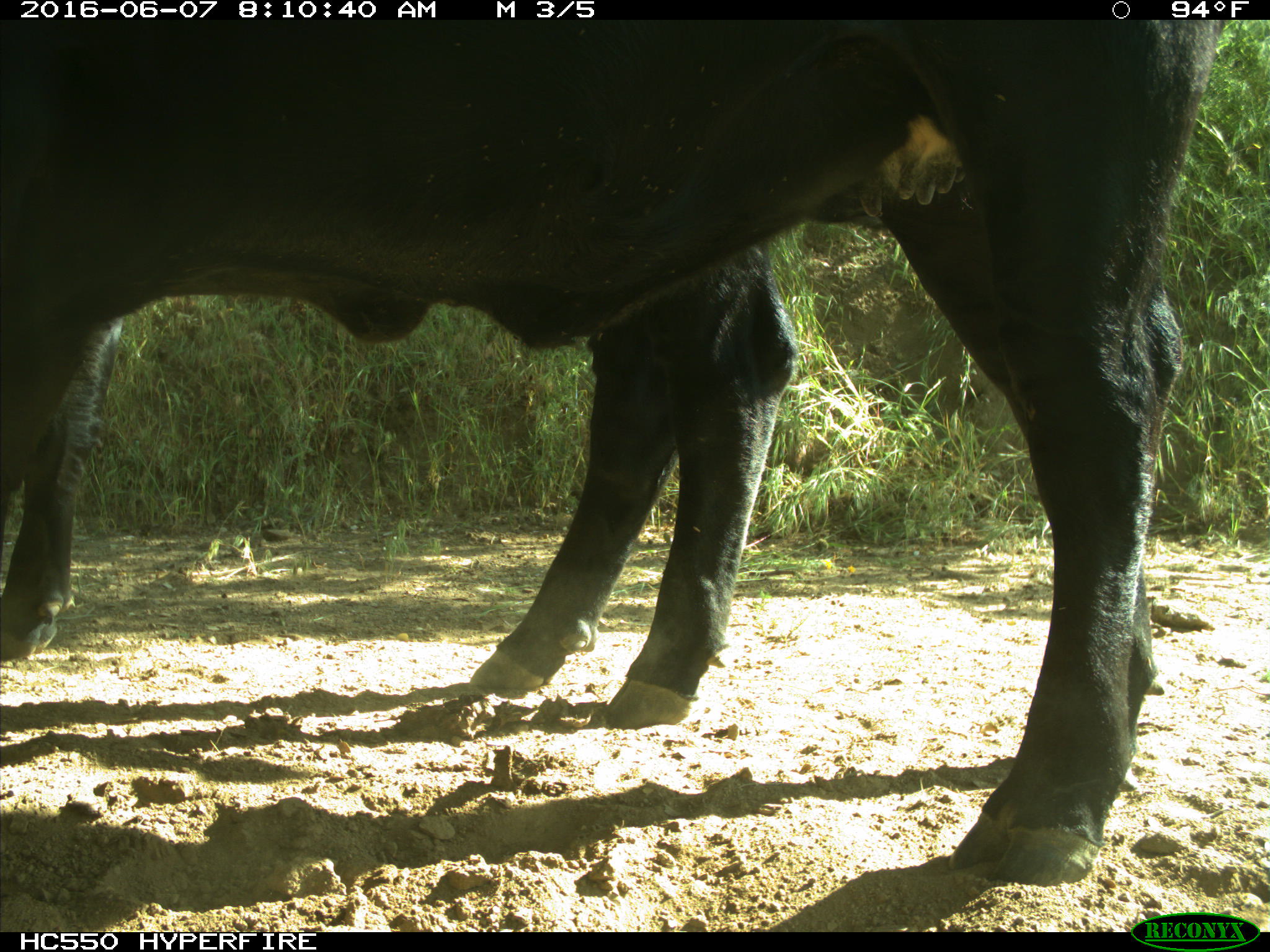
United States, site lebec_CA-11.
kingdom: Animalia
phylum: Chordata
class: Mammalia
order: Artiodactyla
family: Bovidae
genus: Bos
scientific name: Bos taurus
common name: domestic cow